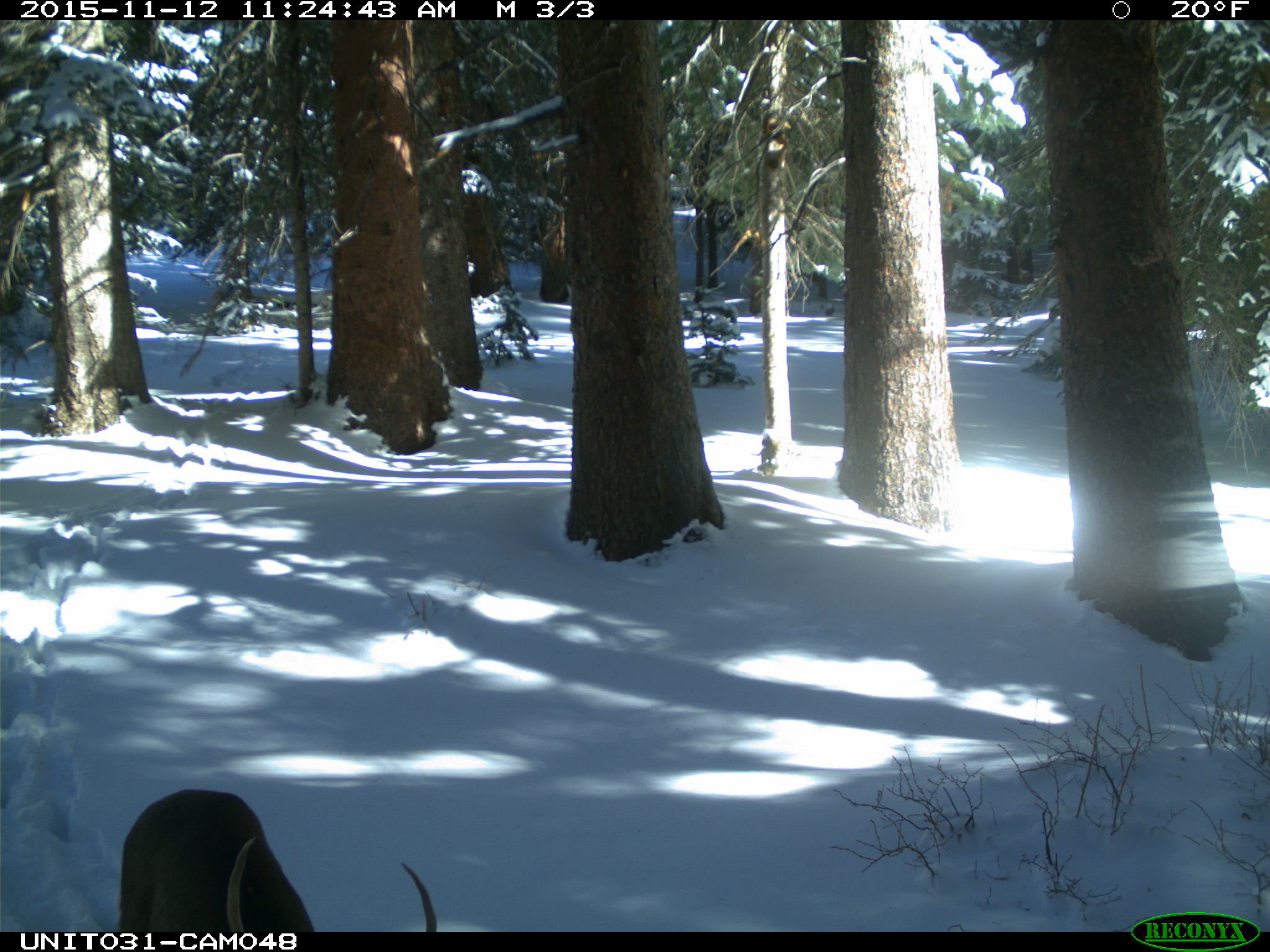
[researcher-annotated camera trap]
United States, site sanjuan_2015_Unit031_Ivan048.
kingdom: Animalia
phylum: Chordata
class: Mammalia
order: Artiodactyla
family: Cervidae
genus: Odocoileus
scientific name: Odocoileus hemionus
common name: mule deer